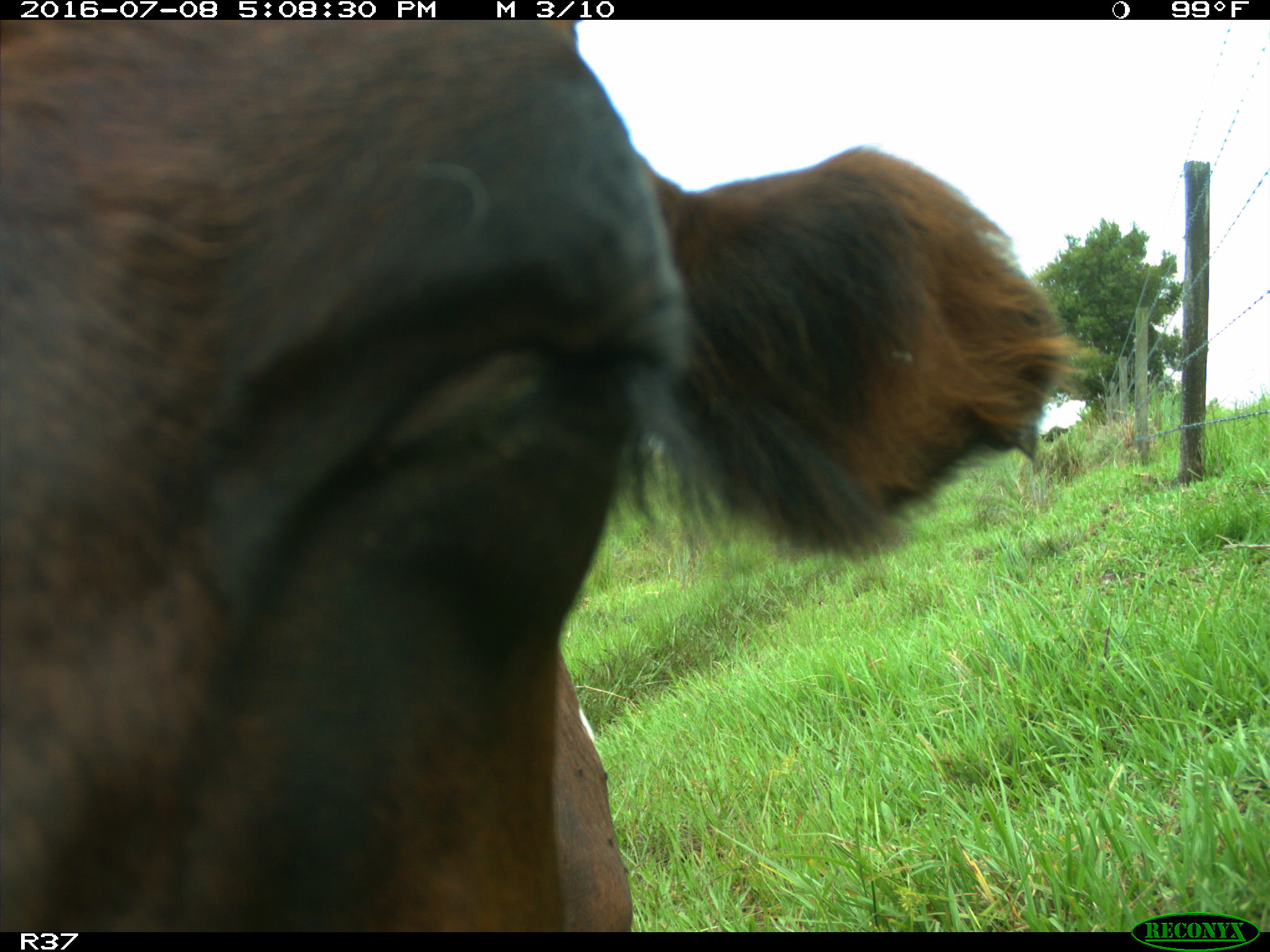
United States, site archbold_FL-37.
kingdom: Animalia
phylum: Chordata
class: Mammalia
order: Artiodactyla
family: Bovidae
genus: Bos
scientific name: Bos taurus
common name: domestic cow